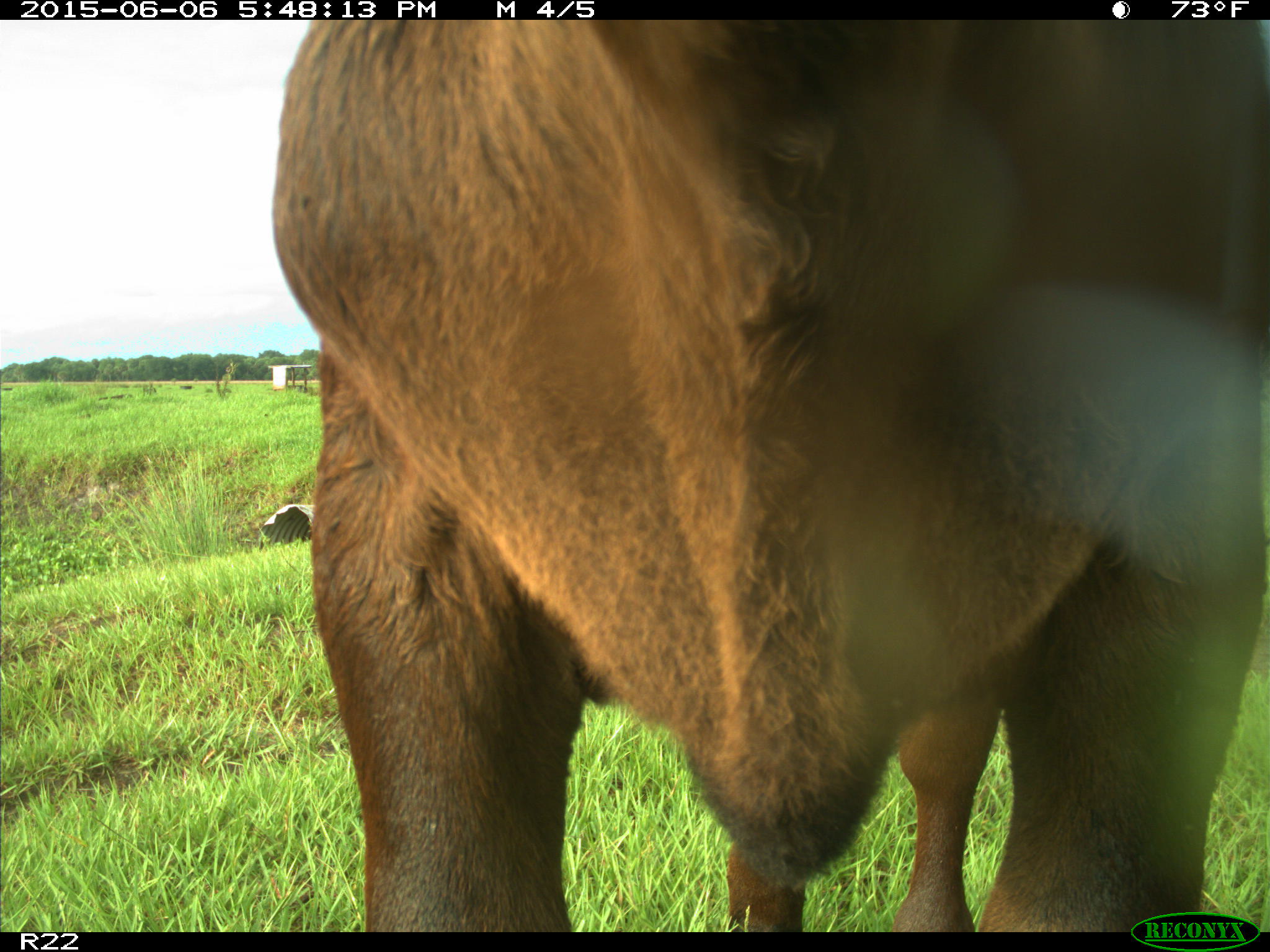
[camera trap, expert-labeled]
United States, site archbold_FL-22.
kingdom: Animalia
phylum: Chordata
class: Mammalia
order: Artiodactyla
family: Bovidae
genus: Bos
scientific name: Bos taurus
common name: domestic cow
Bos taurus (domestic cow).